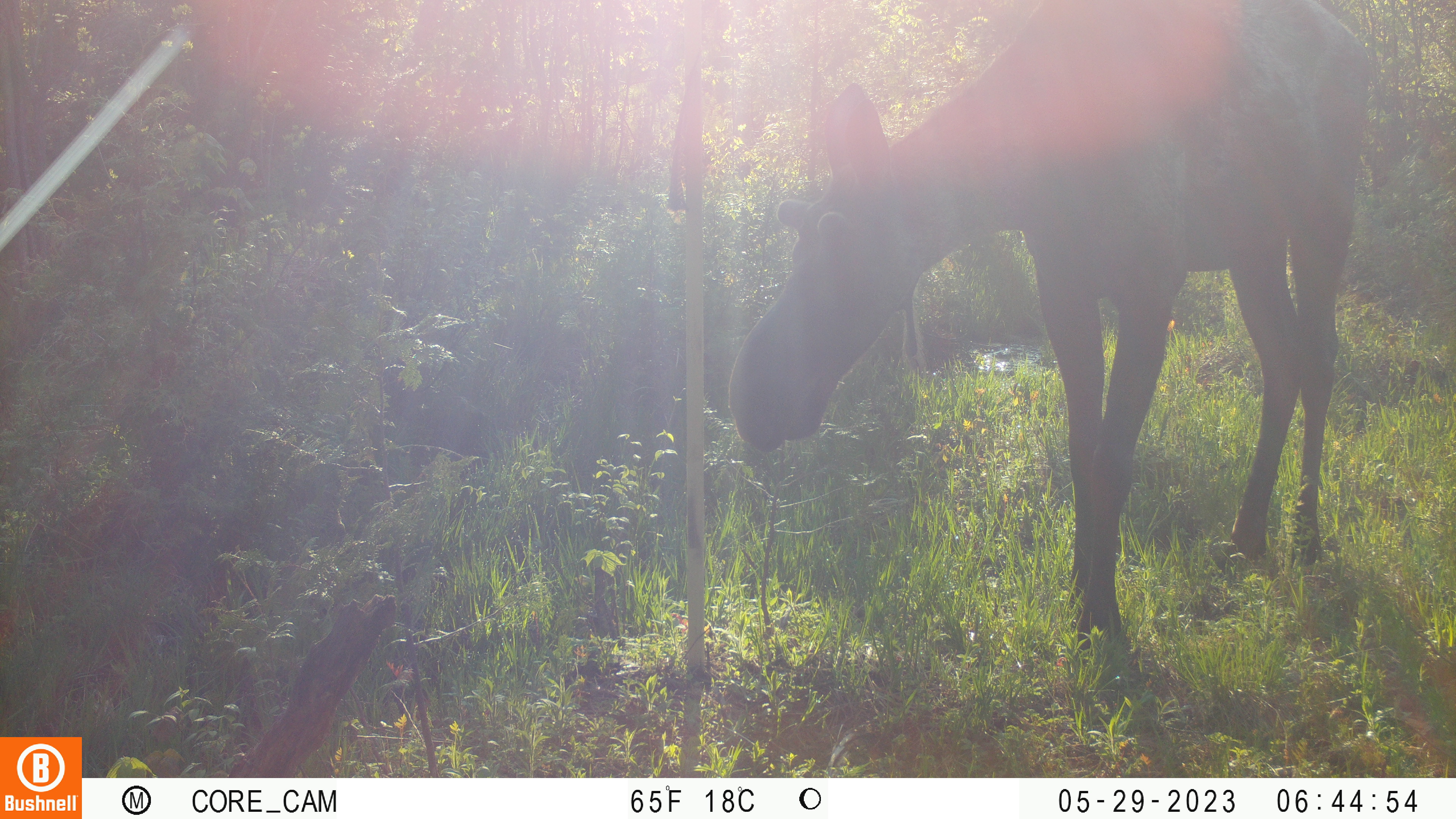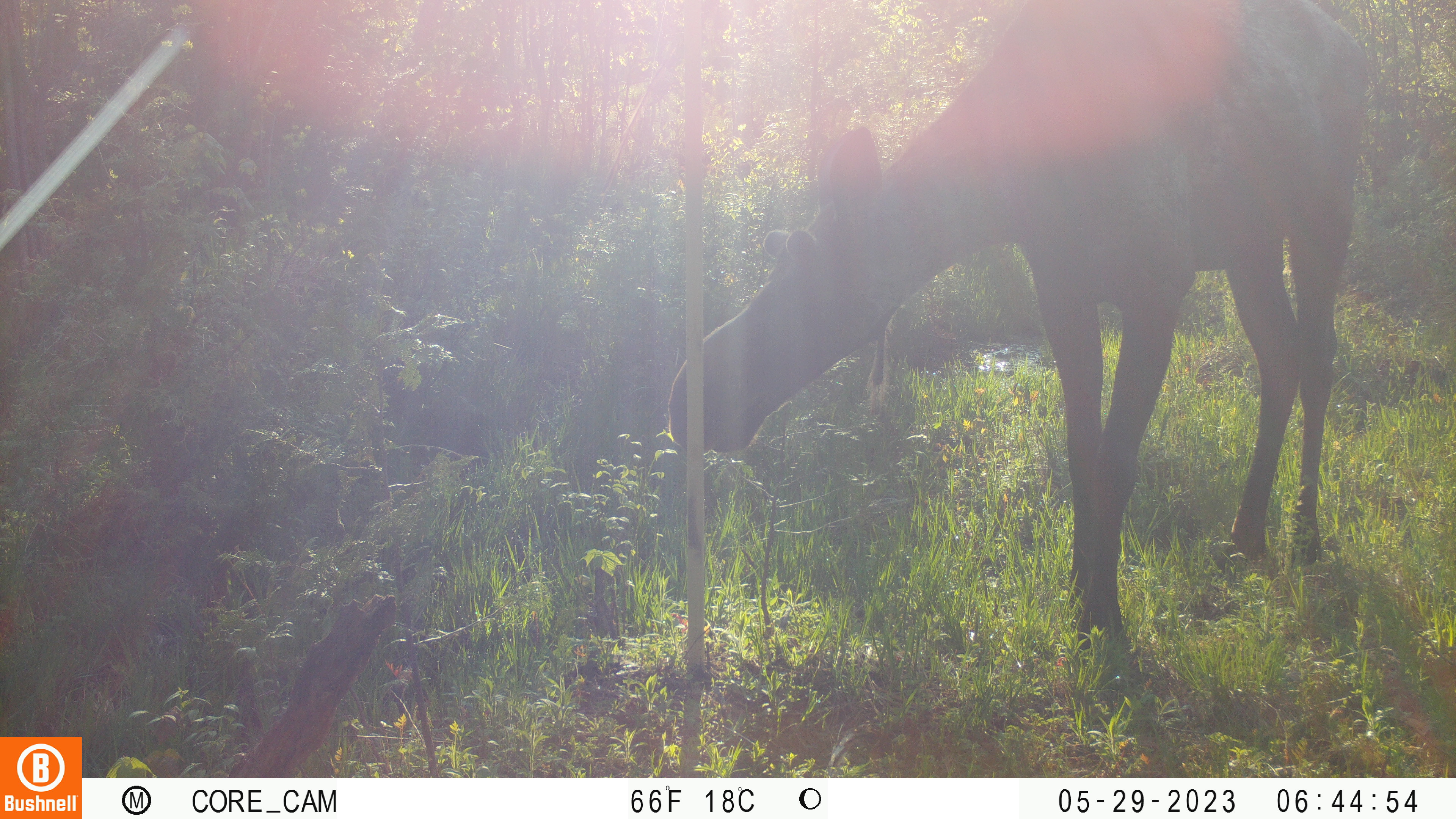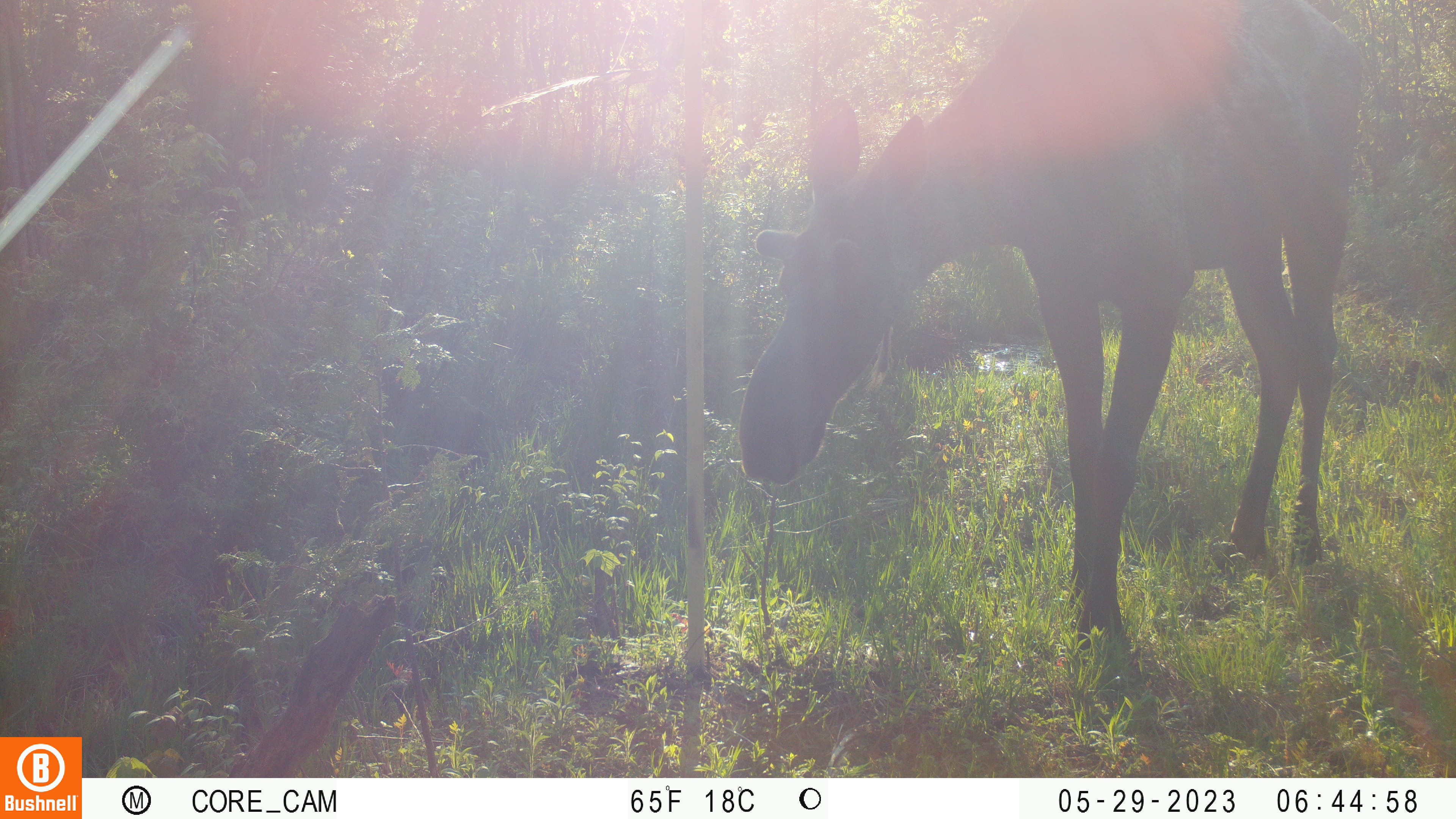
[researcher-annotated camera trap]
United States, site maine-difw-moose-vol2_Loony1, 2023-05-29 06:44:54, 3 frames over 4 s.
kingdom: Animalia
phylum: Chordata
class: Mammalia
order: Artiodactyla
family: Cervidae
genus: Alces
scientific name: Alces alces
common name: moose